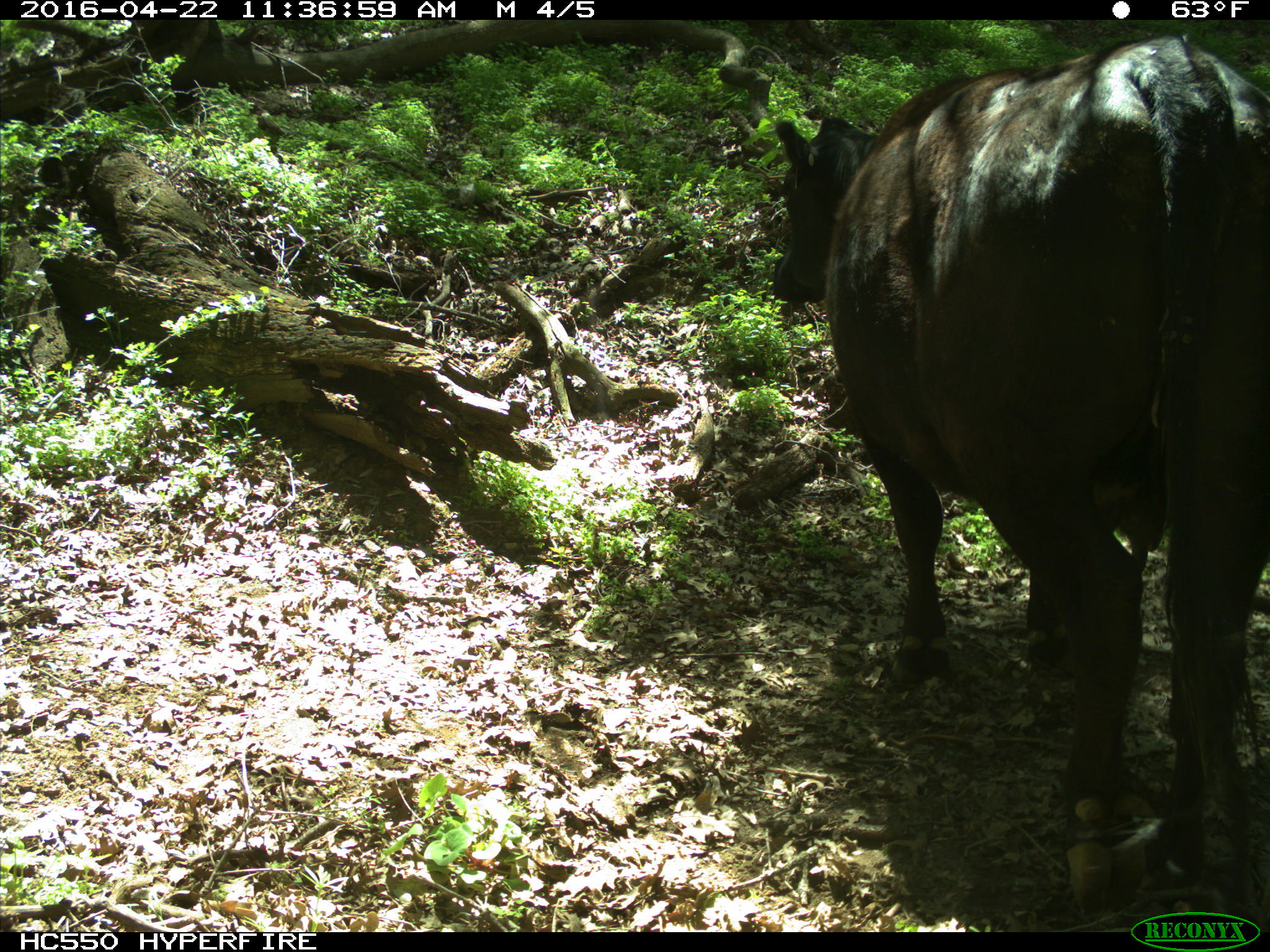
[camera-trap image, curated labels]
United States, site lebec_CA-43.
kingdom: Animalia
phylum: Chordata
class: Mammalia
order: Artiodactyla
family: Bovidae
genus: Bos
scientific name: Bos taurus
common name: domestic cow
Bos taurus (domestic cow).